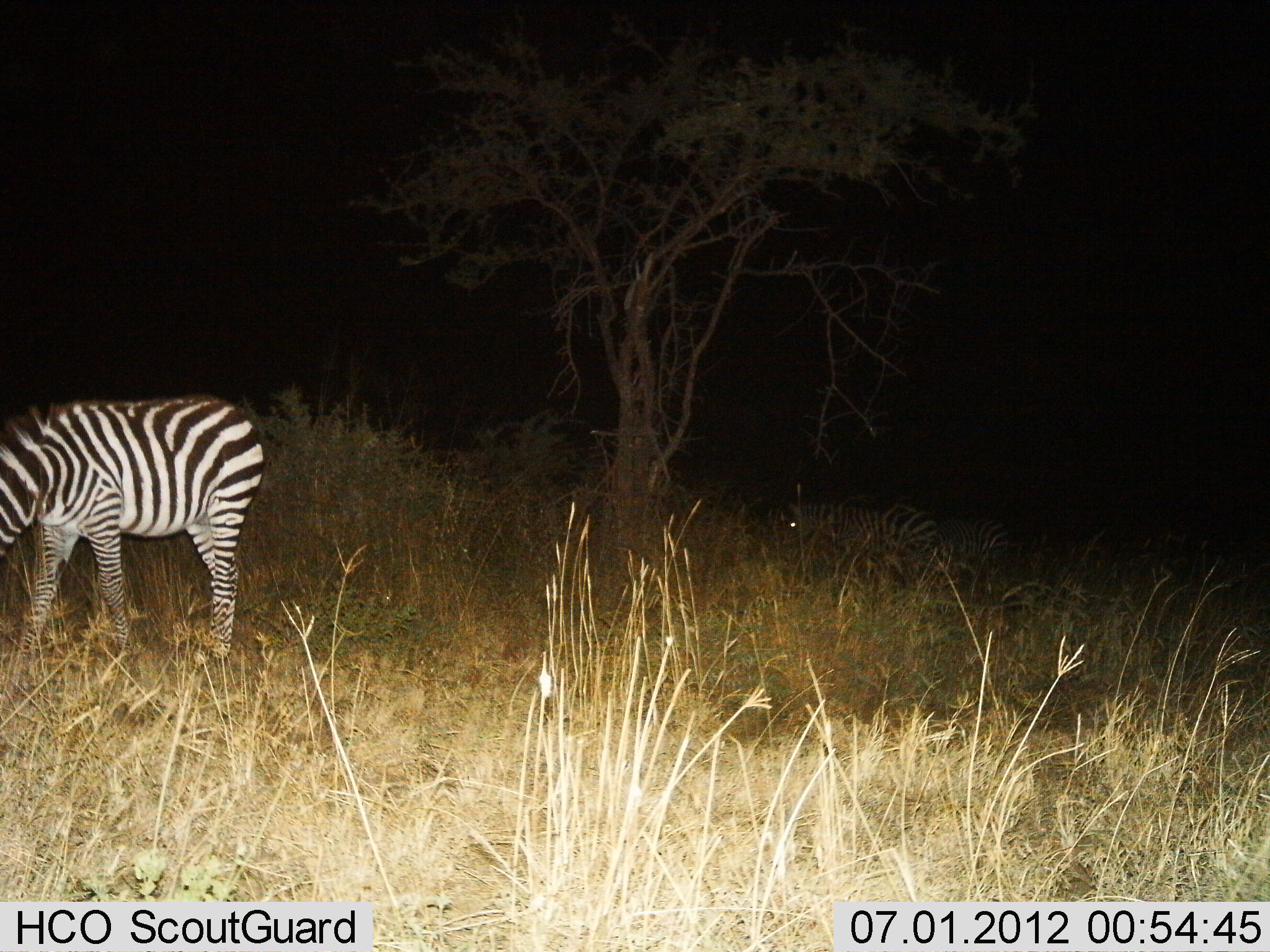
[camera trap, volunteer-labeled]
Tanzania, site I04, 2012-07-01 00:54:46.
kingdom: Animalia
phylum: Chordata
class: Mammalia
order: Perissodactyla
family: Equidae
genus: Equus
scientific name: Equus quagga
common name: plains zebra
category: zebra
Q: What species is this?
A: Zebra (plains zebra) (Equus quagga).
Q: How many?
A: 3.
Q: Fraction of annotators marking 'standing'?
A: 50%.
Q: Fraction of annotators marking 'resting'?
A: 0%.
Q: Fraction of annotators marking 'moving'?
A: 0%.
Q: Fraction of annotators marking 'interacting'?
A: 0%.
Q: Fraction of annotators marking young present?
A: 0%.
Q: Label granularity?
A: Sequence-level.